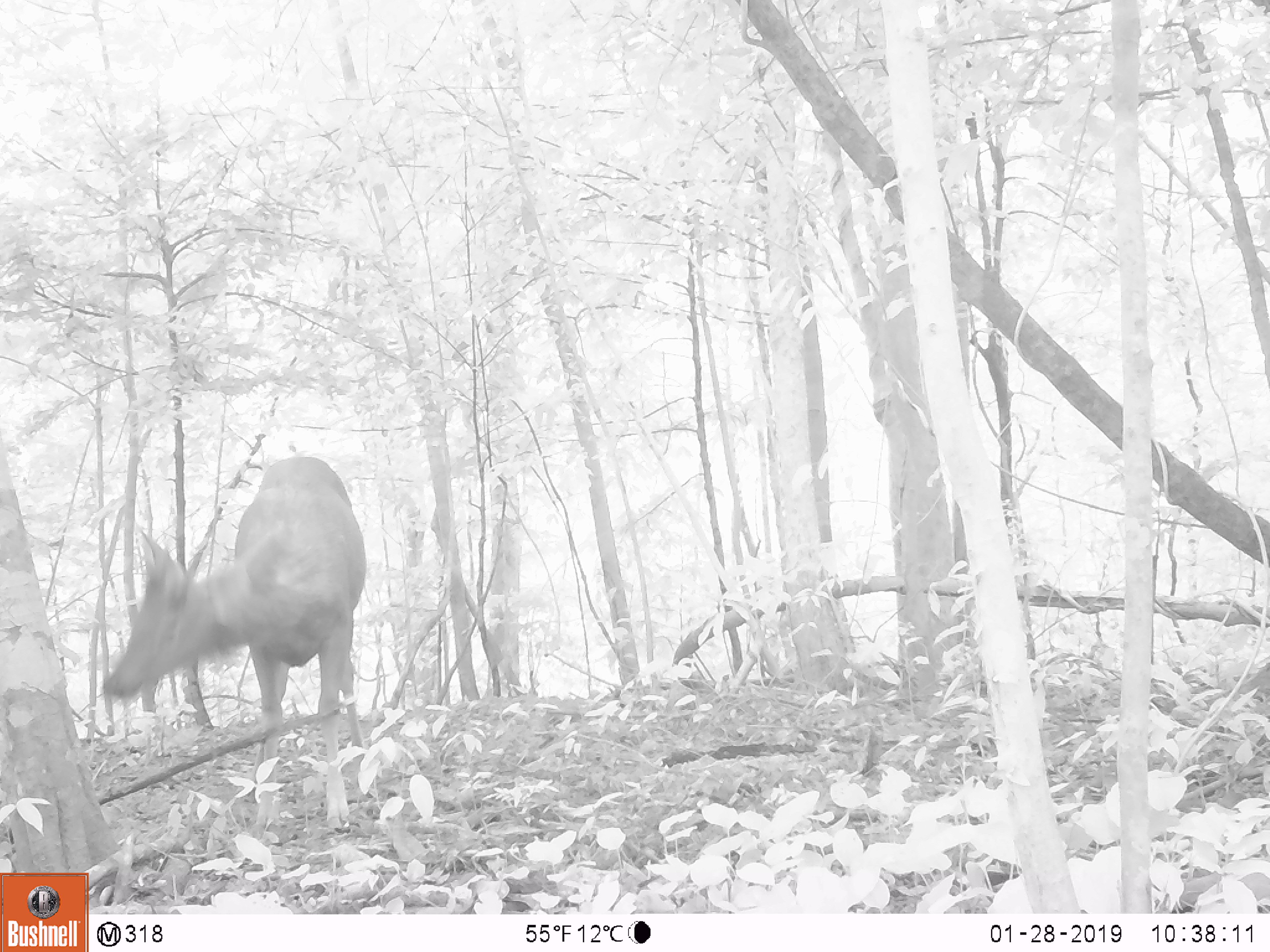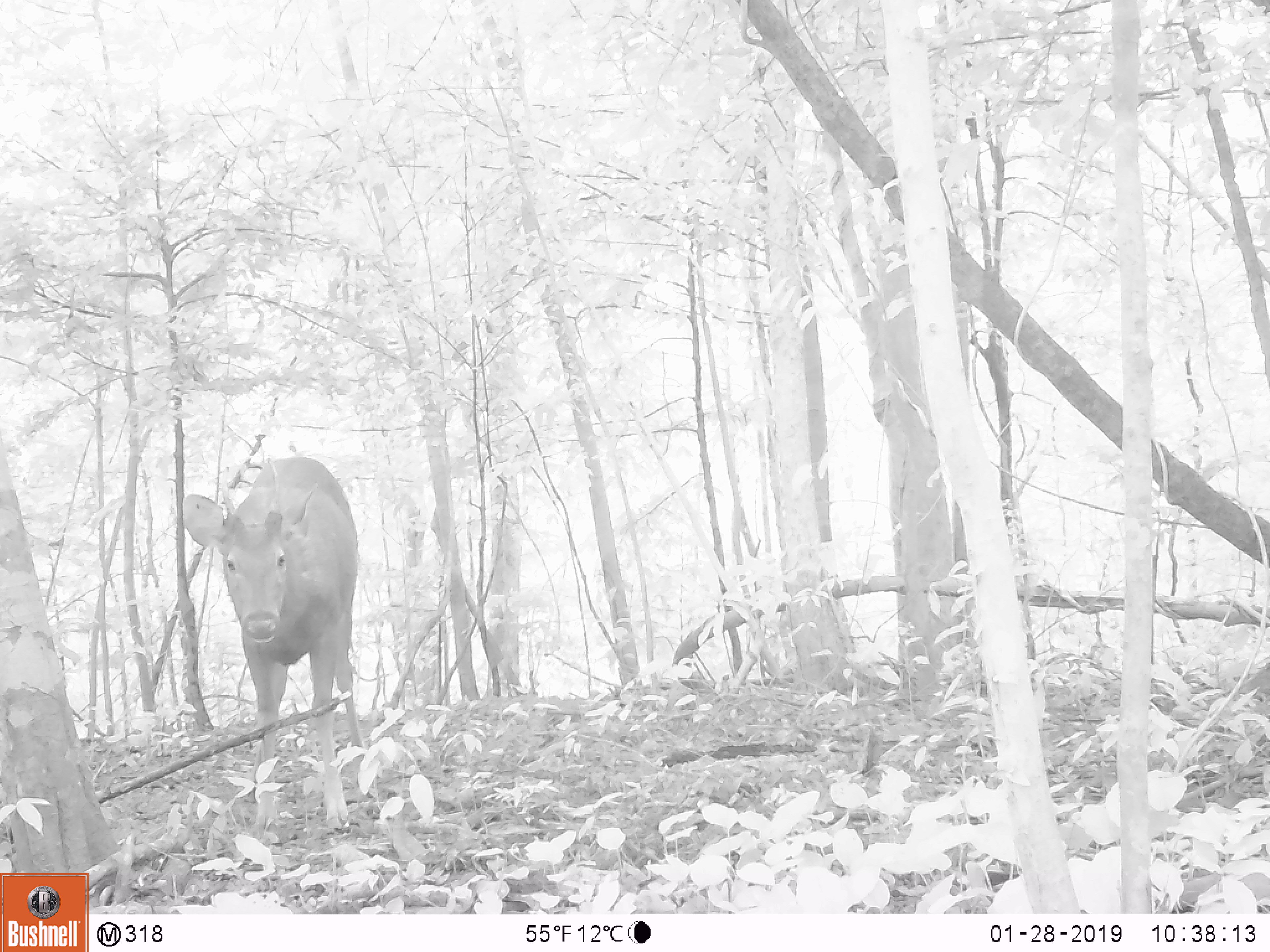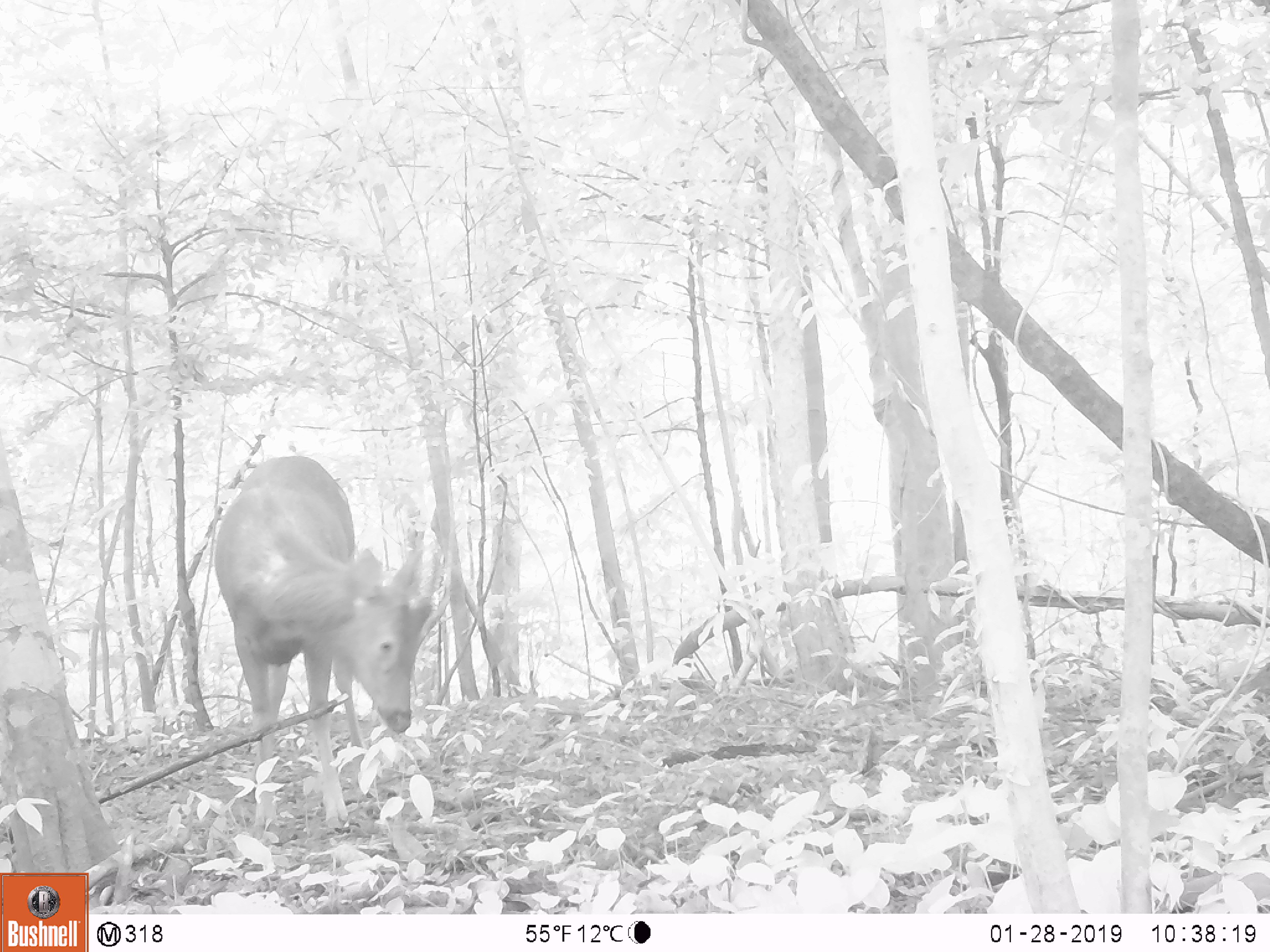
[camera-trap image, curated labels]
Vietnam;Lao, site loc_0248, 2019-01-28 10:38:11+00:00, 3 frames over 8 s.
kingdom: Animalia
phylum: Chordata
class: Mammalia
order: Artiodactyla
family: Cervidae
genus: Rusa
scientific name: Rusa unicolor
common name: sambar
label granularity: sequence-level